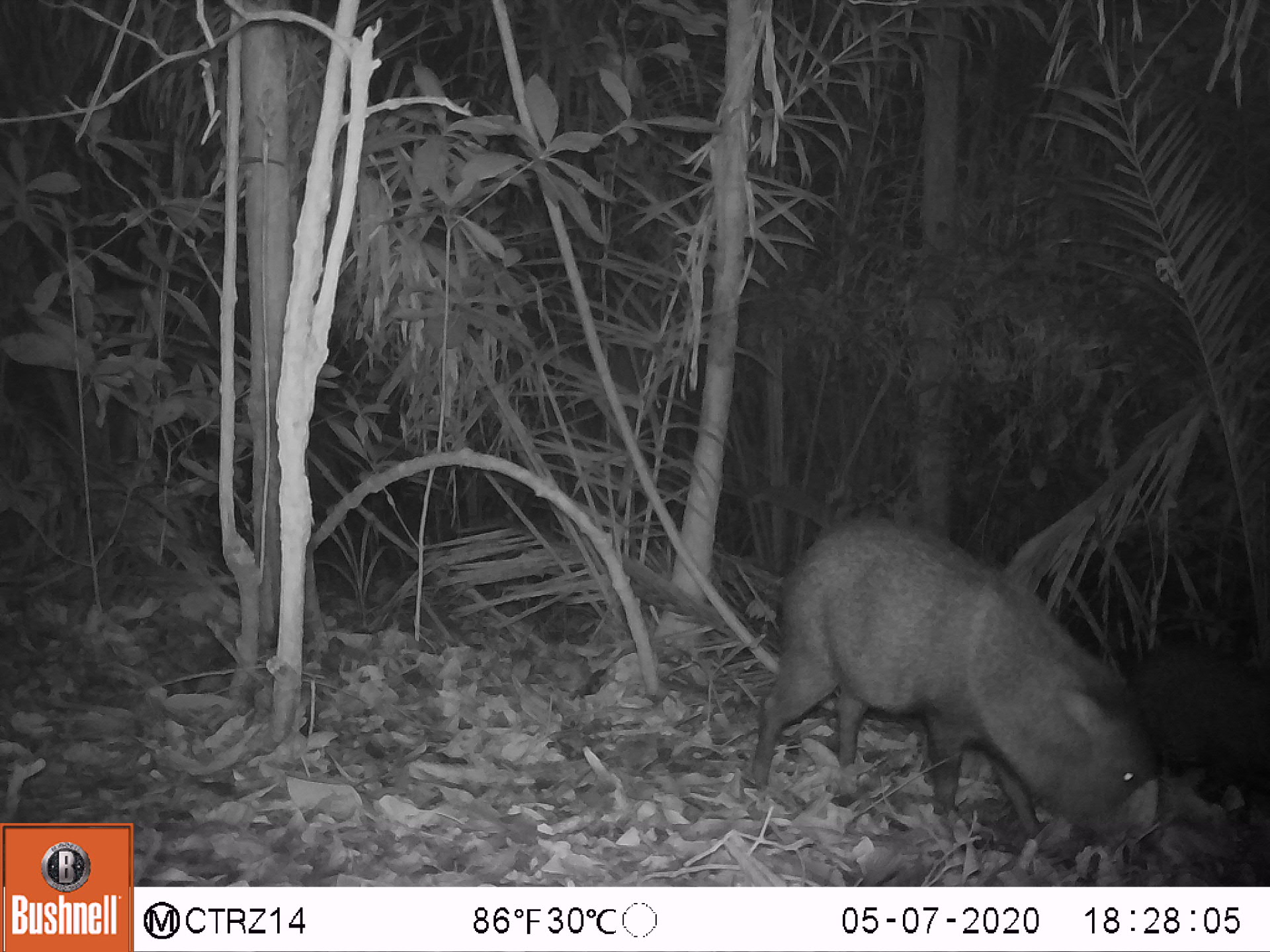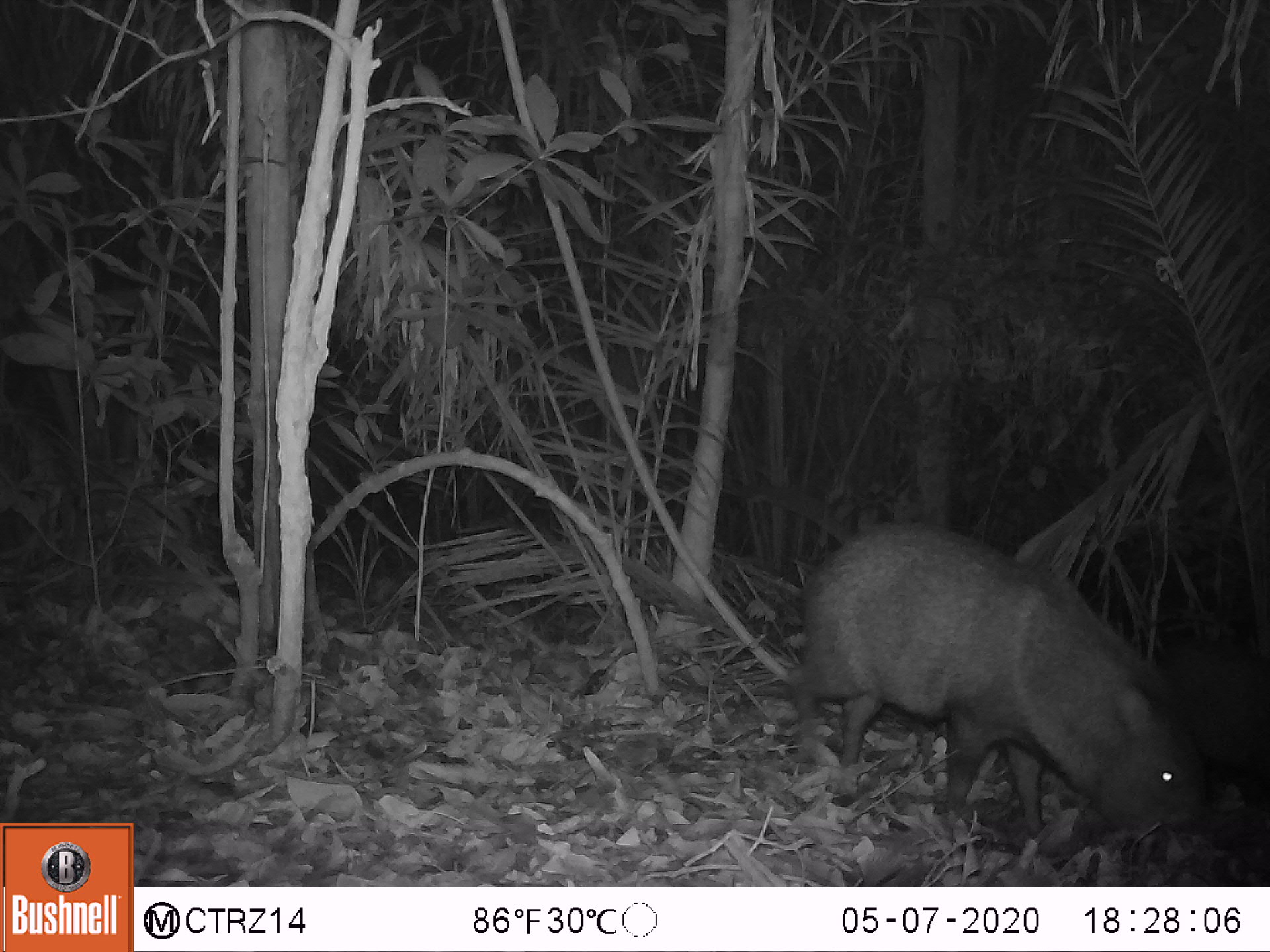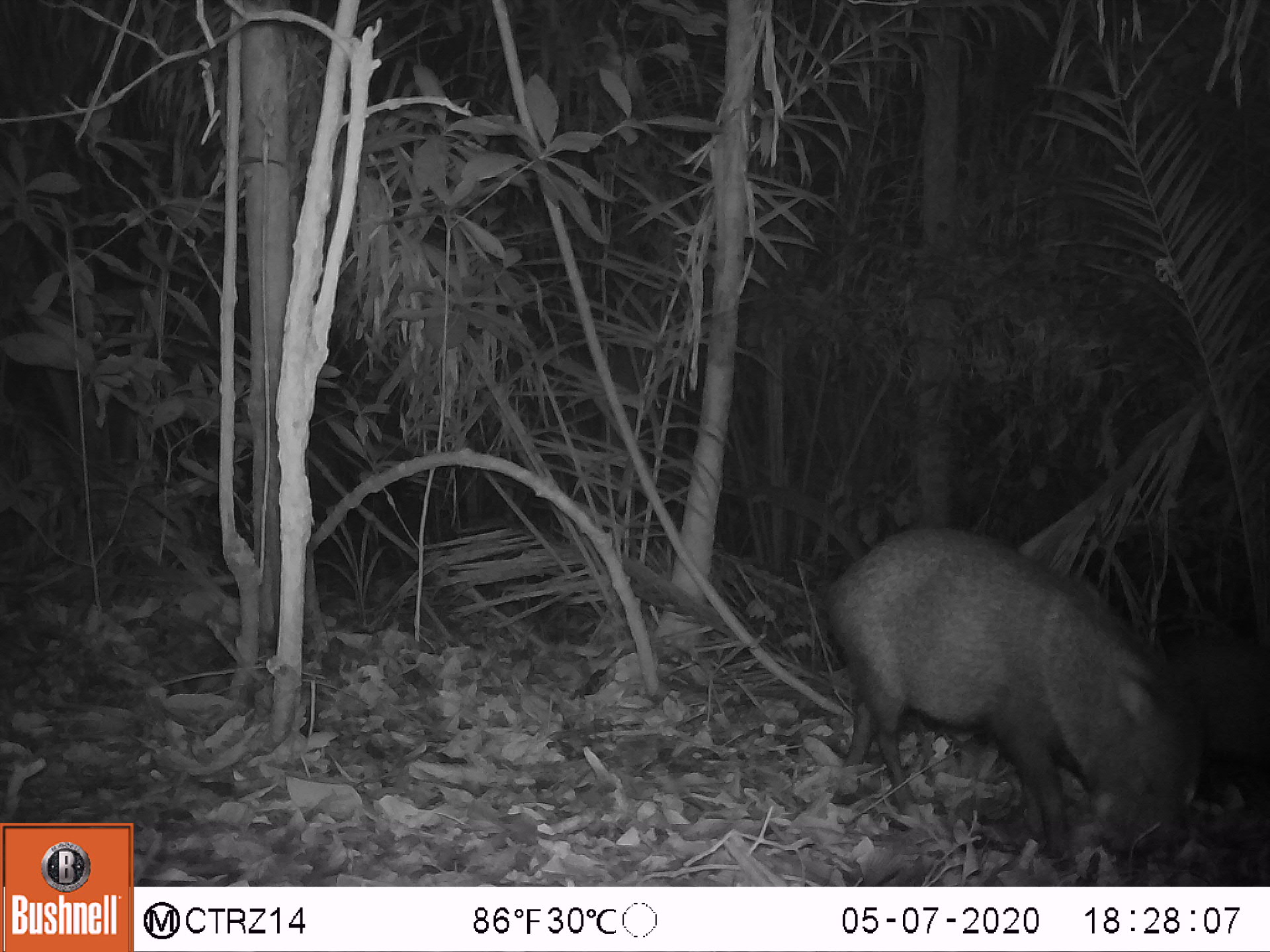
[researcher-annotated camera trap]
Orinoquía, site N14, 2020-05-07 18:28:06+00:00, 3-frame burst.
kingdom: Animalia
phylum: Chordata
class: Mammalia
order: Artiodactyla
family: Tayassuidae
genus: Pecari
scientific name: Pecari tajacu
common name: collared peccary